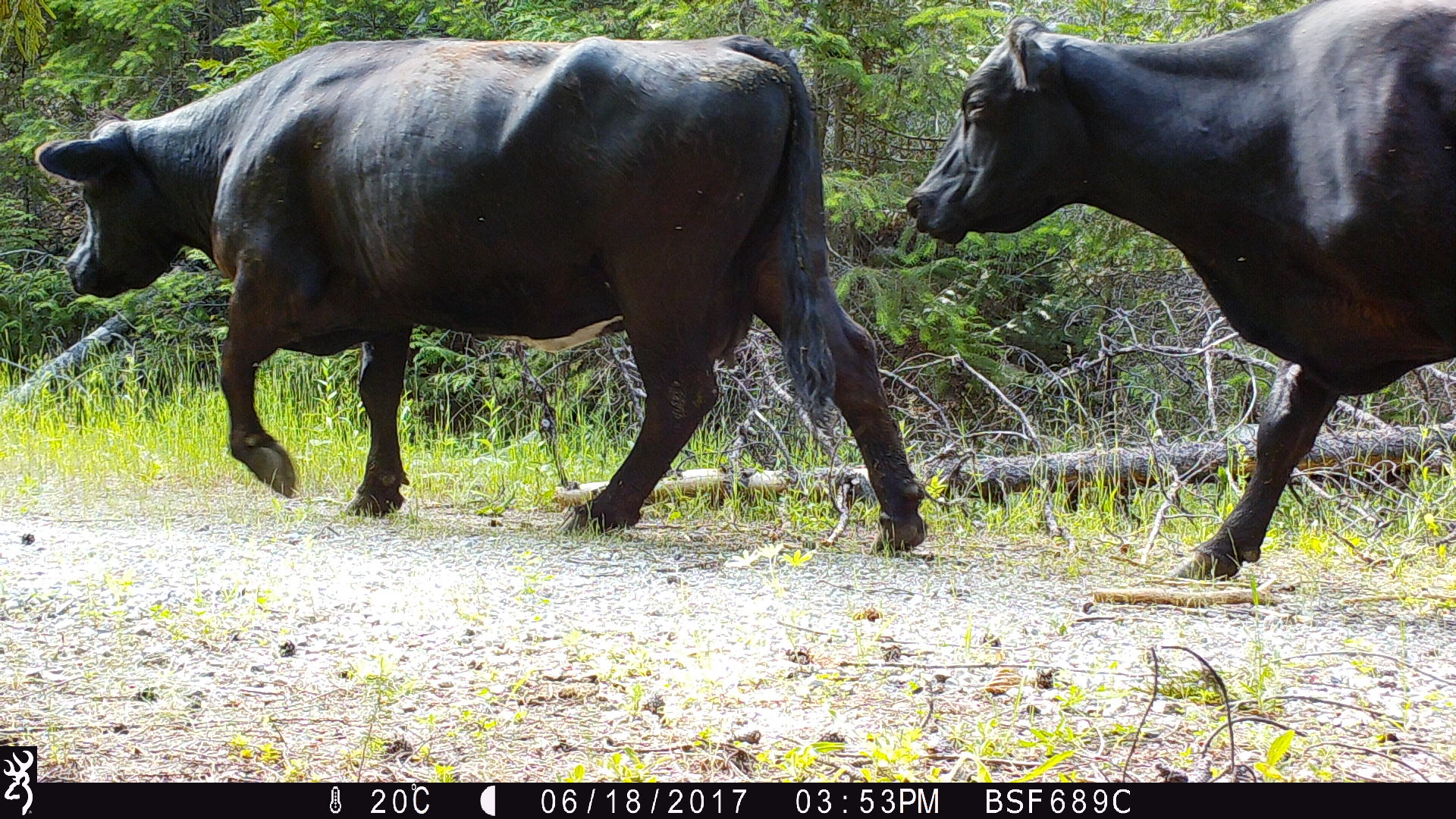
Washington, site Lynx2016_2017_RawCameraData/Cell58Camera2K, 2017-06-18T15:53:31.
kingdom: Animalia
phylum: Chordata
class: Mammalia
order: Artiodactyla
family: Bovidae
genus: Bos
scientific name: Bos taurus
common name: domestic cattle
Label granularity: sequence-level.